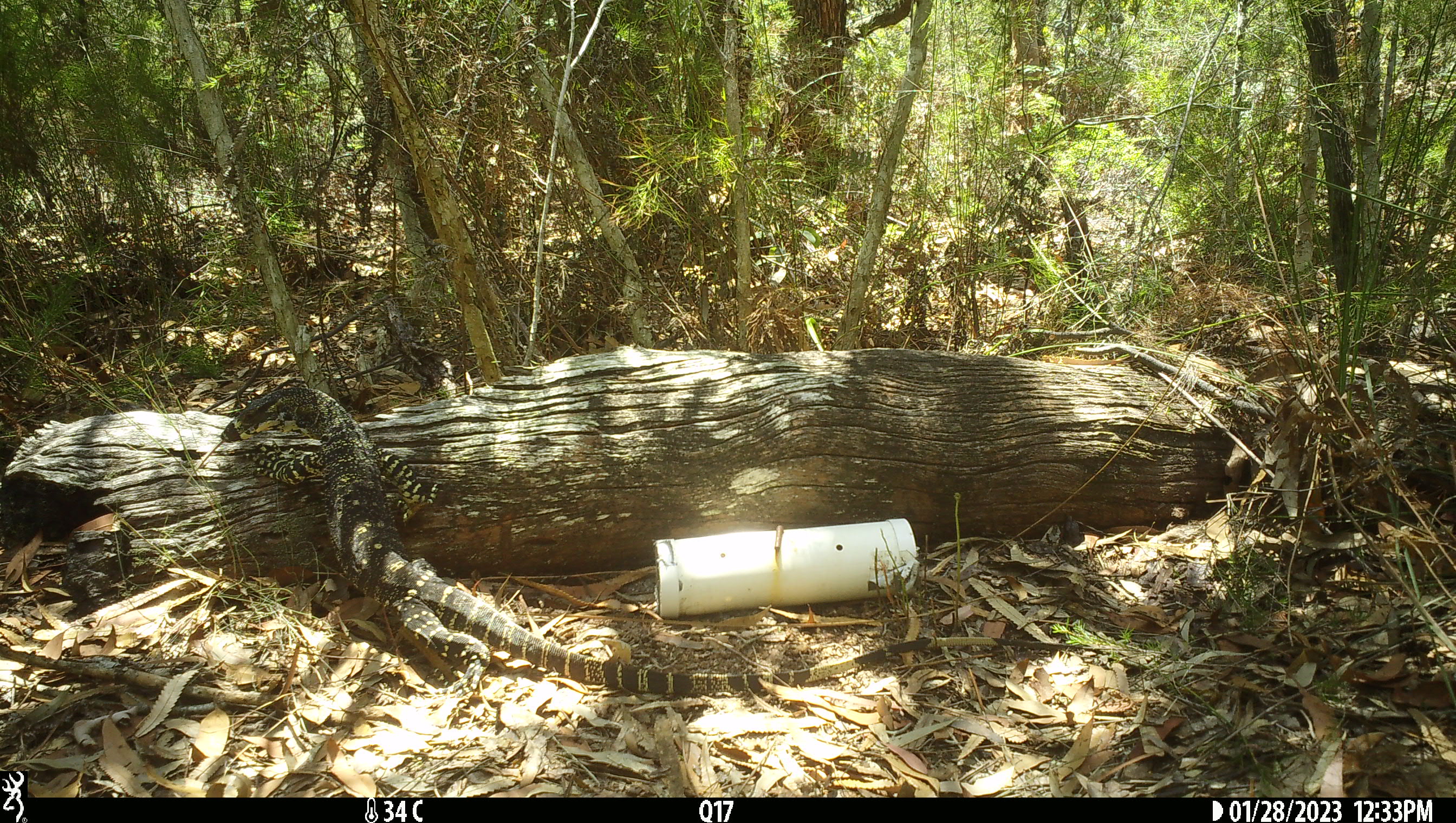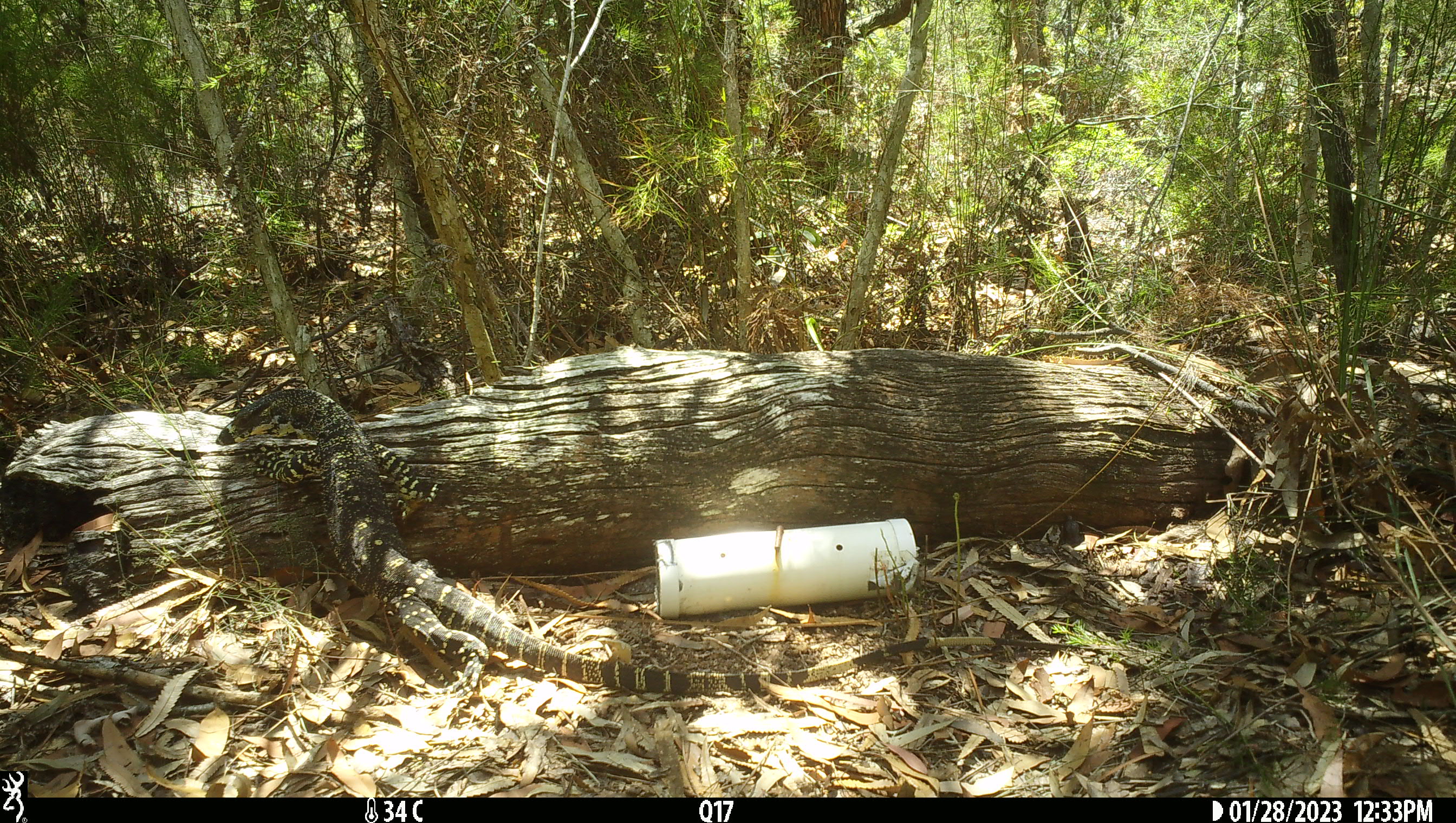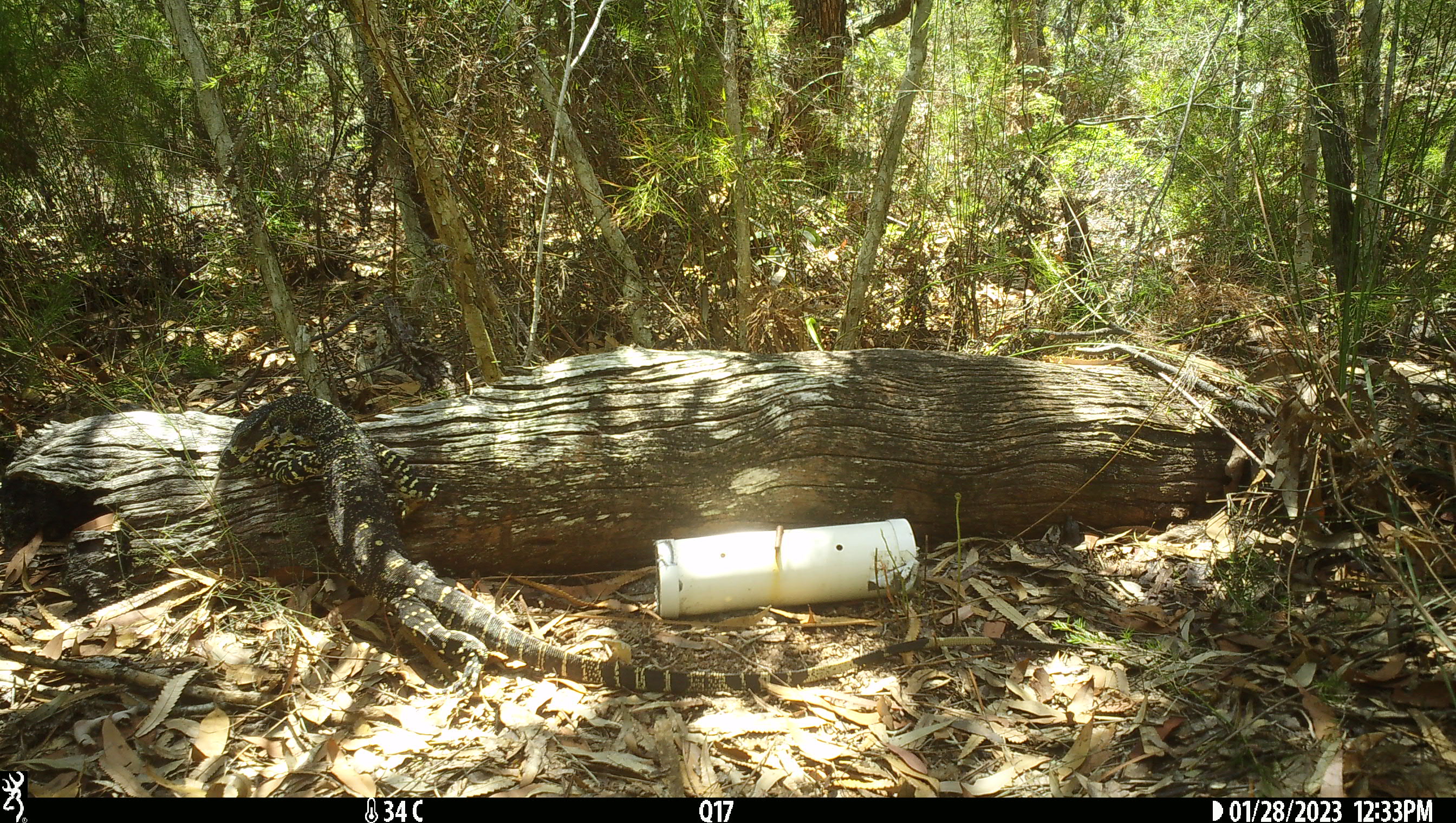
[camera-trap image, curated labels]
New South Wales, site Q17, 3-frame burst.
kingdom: Animalia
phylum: Chordata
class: Reptilia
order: Squamata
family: Varanidae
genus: Varanus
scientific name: Varanus varius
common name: lace monitor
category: goanna